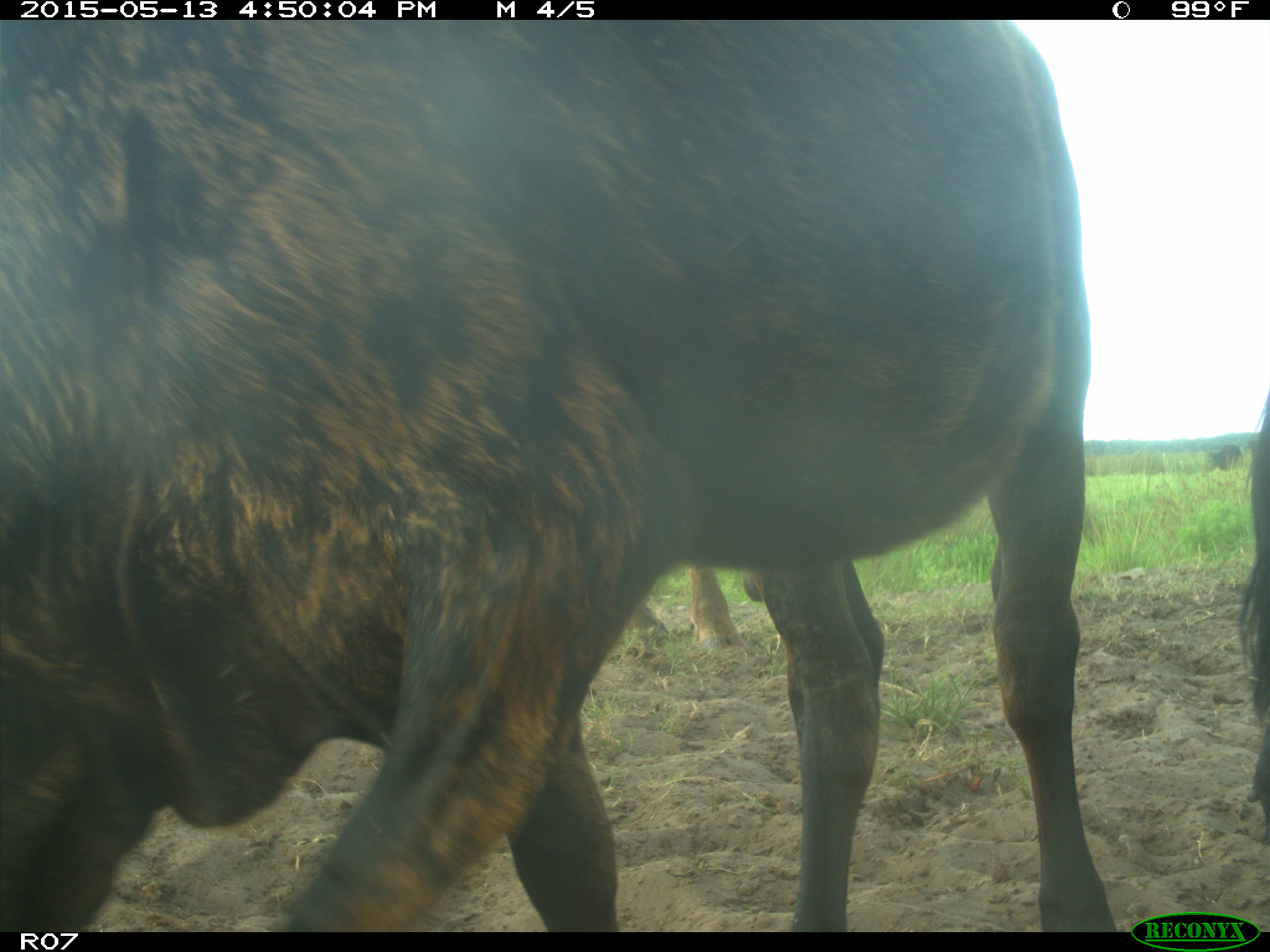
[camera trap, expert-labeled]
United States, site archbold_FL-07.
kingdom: Animalia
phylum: Chordata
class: Mammalia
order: Artiodactyla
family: Bovidae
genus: Bos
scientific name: Bos taurus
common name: domestic cow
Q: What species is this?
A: Bos taurus (domestic cow).